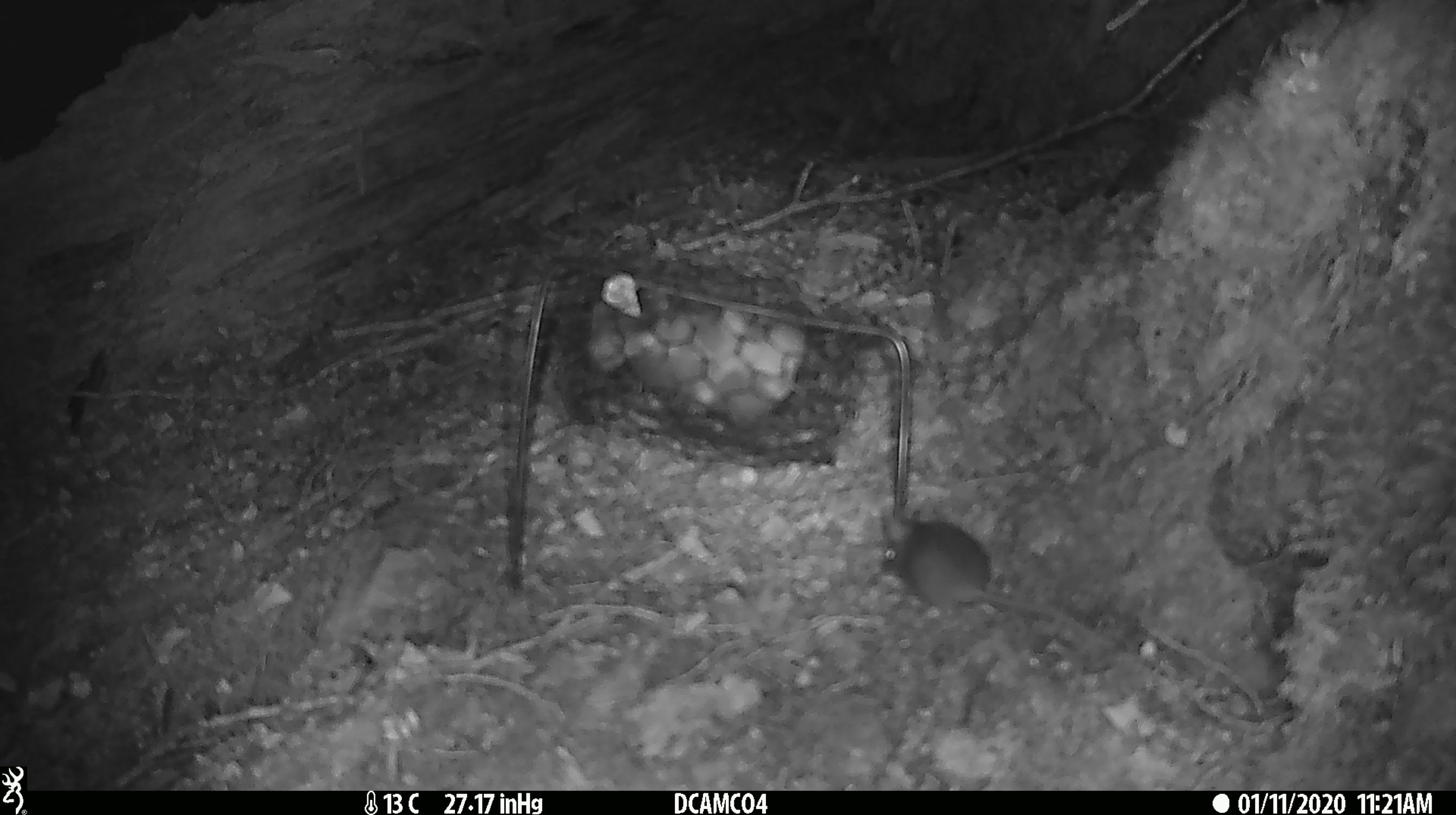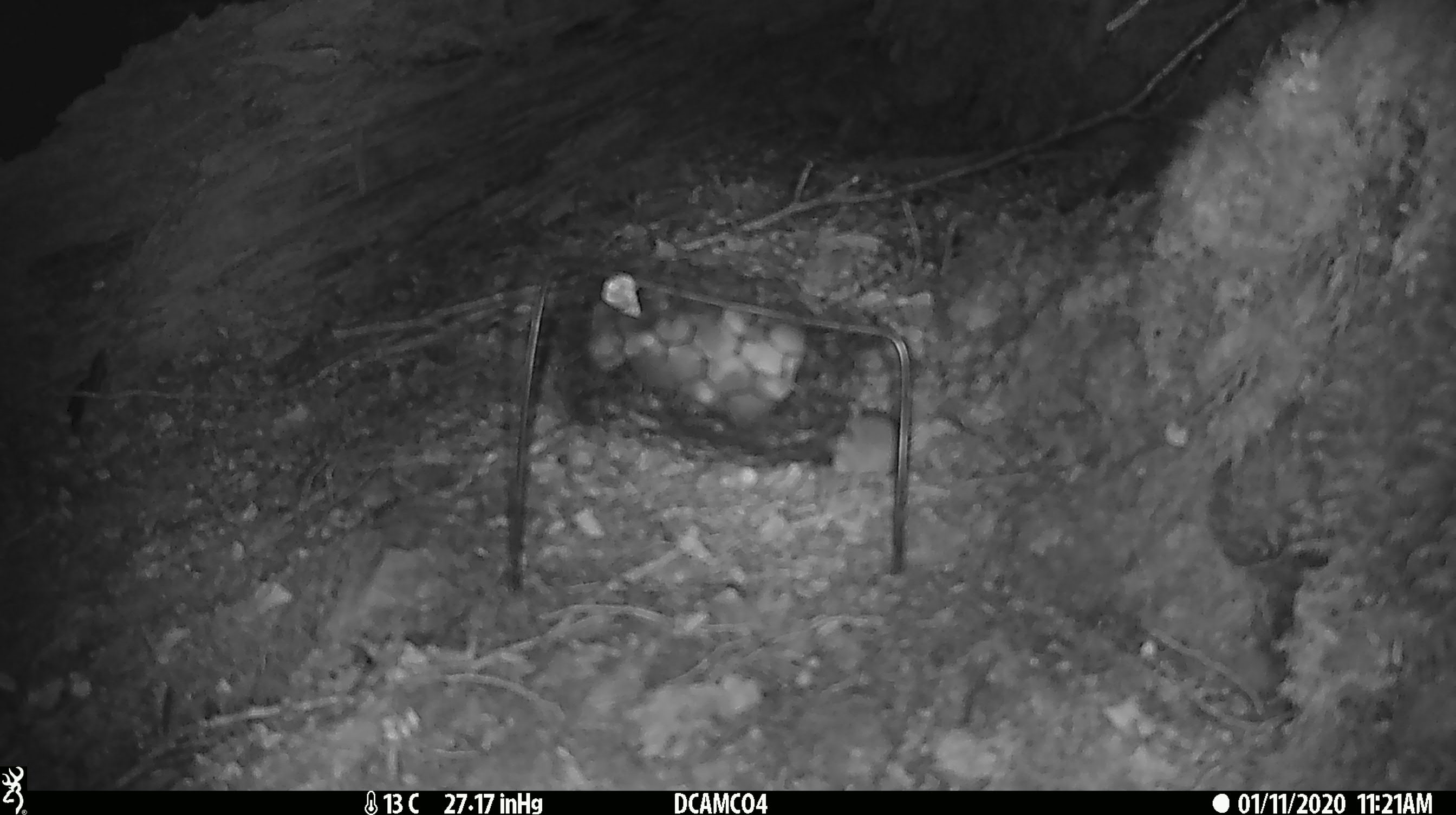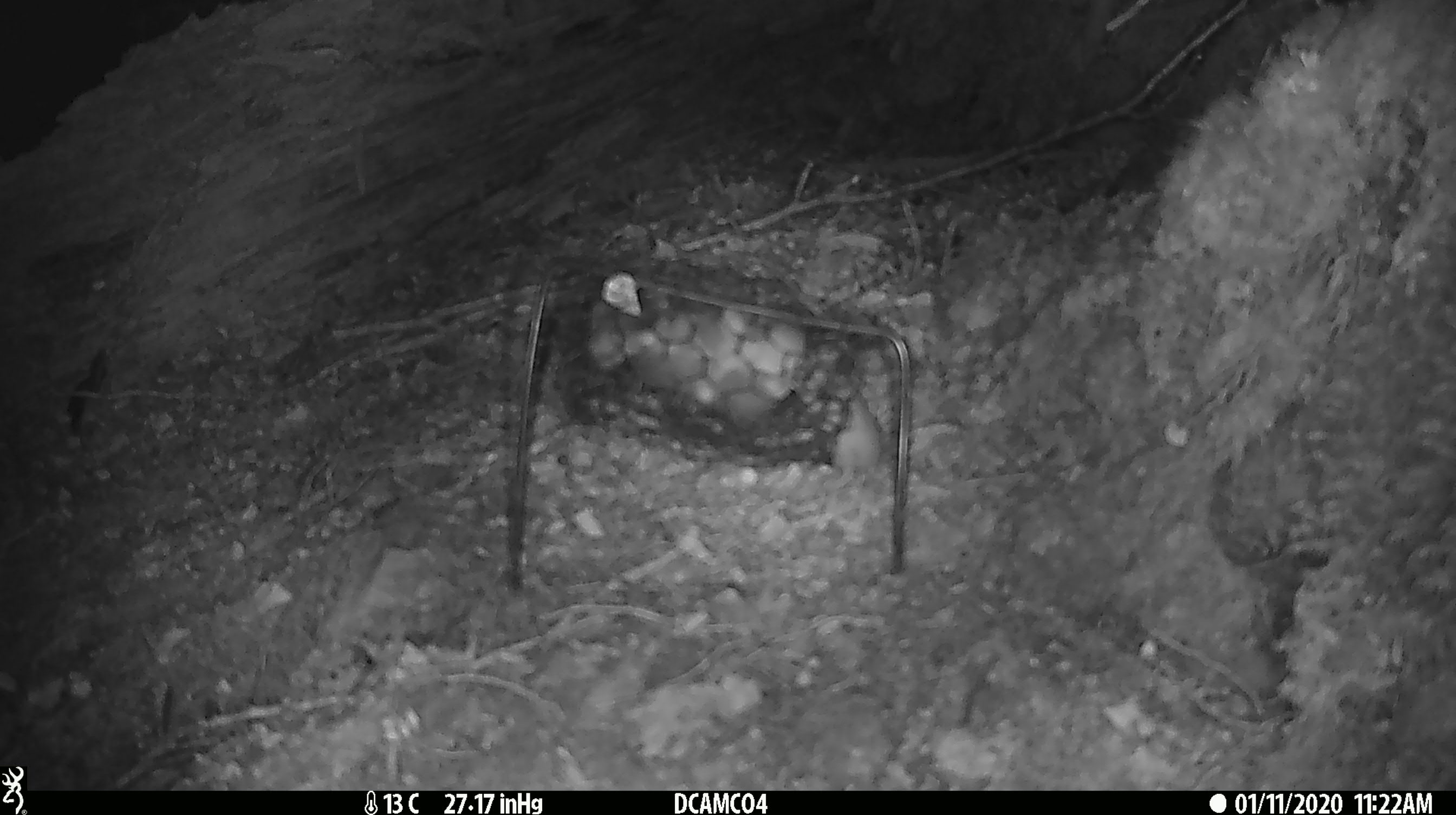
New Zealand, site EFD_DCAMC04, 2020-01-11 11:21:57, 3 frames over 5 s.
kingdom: Animalia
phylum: Chordata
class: Mammalia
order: Rodentia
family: Muridae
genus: Mus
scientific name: Mus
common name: mouse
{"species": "mouse (Mus)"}